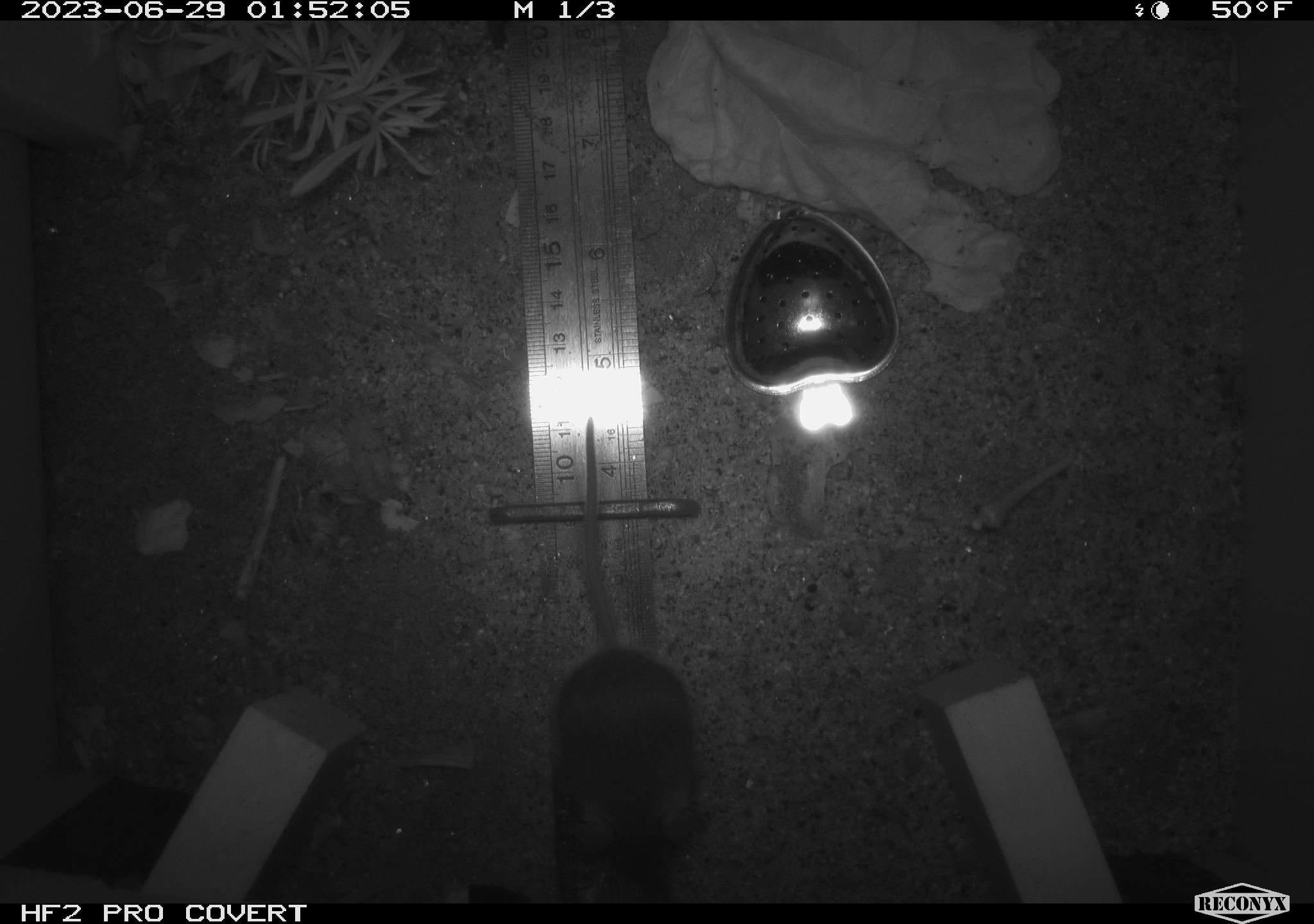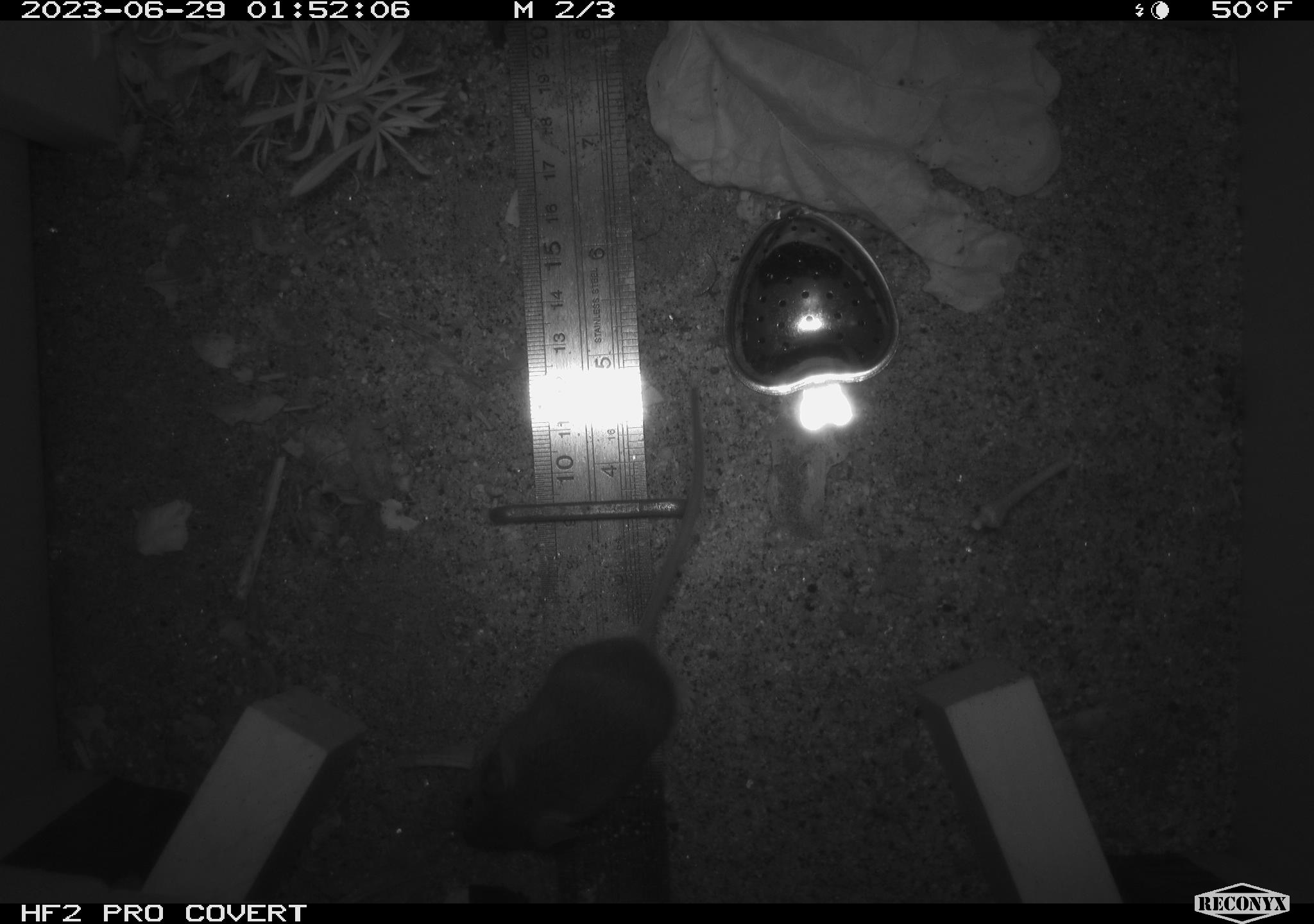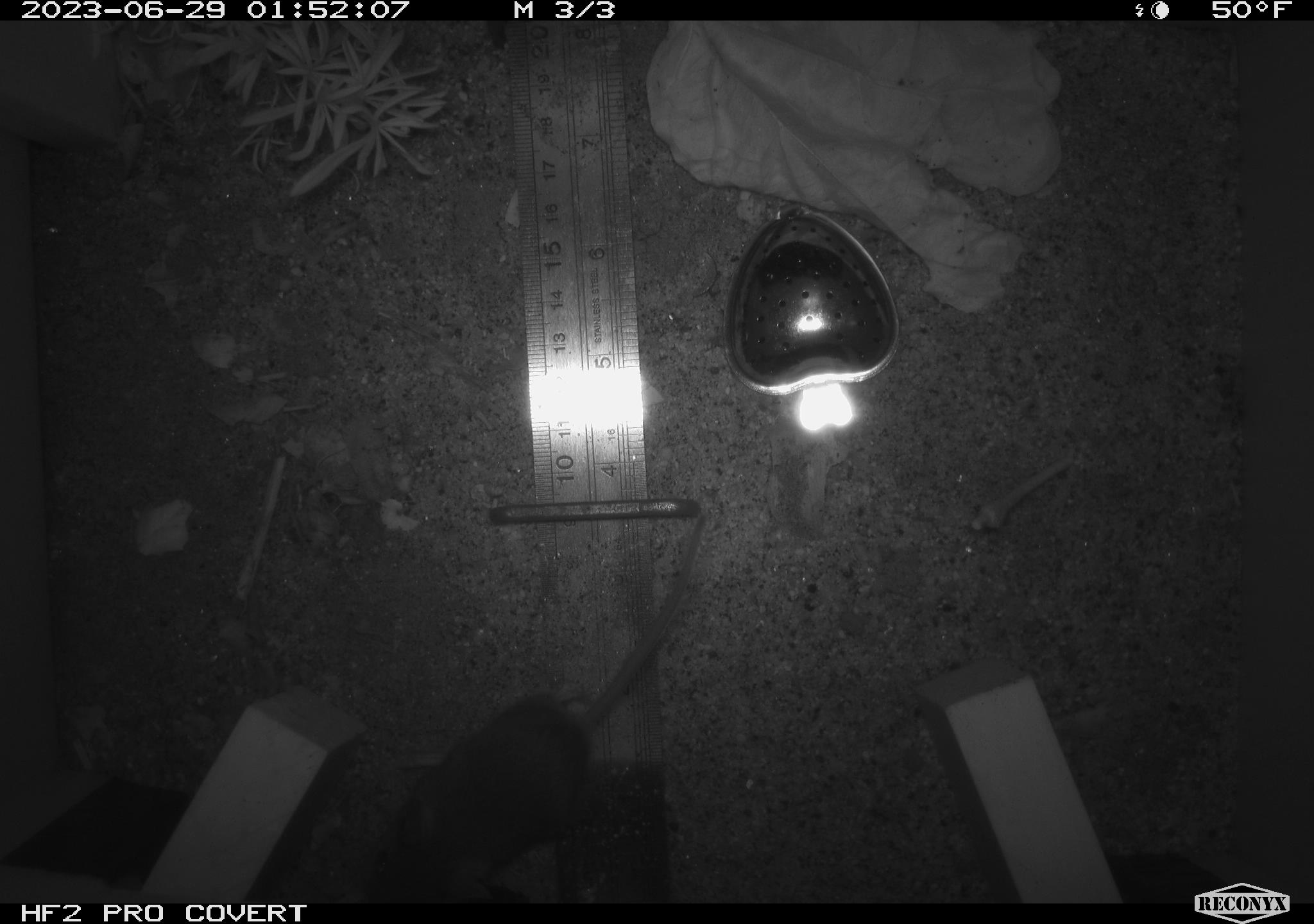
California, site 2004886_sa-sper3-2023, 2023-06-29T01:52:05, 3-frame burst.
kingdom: Animalia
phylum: Chordata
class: Mammalia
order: Rodentia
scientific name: Rodentia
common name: mouse species